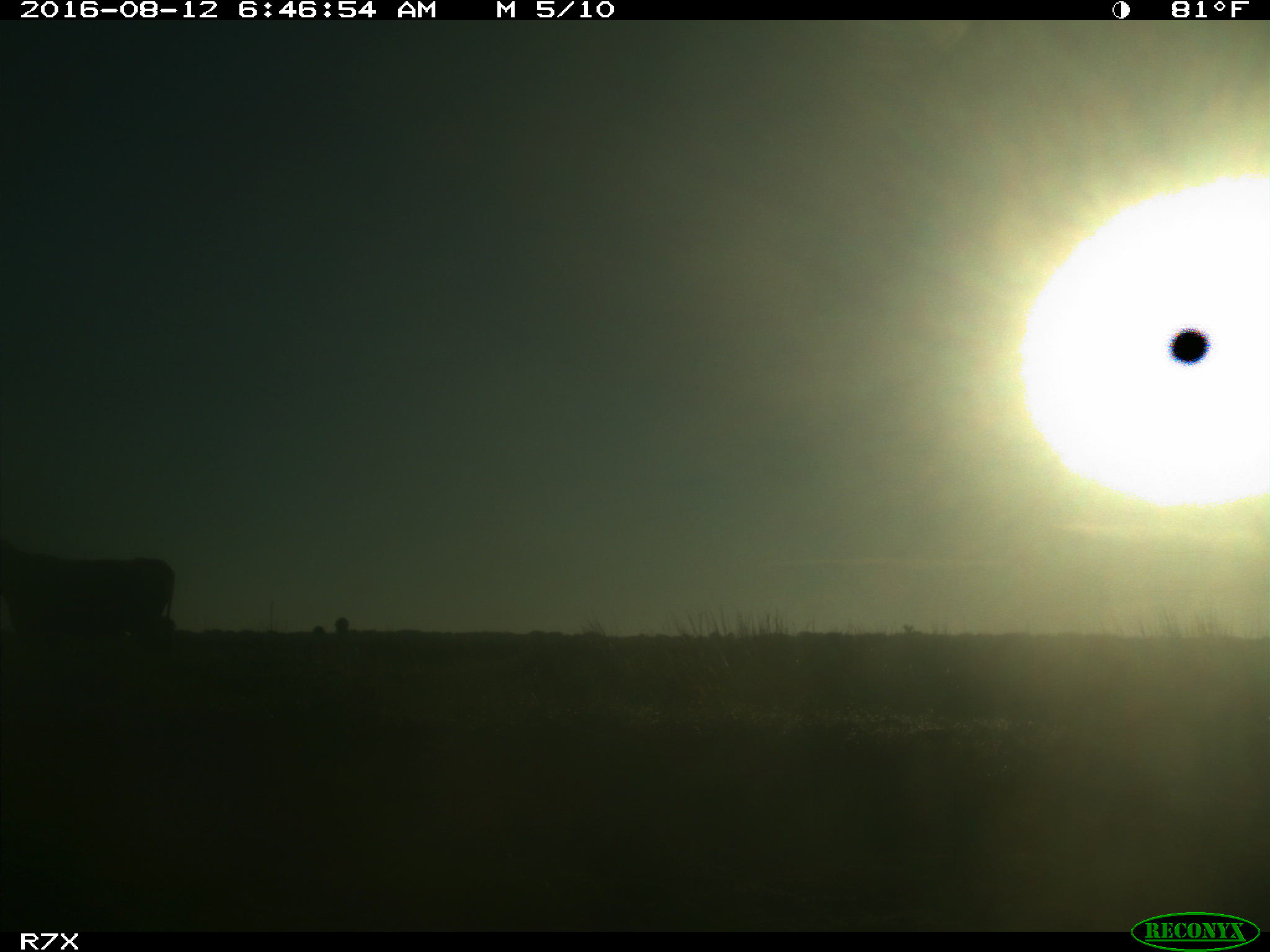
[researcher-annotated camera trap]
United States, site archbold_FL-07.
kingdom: Animalia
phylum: Chordata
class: Mammalia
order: Artiodactyla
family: Bovidae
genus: Bos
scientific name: Bos taurus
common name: domestic cow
Bos taurus (domestic cow).